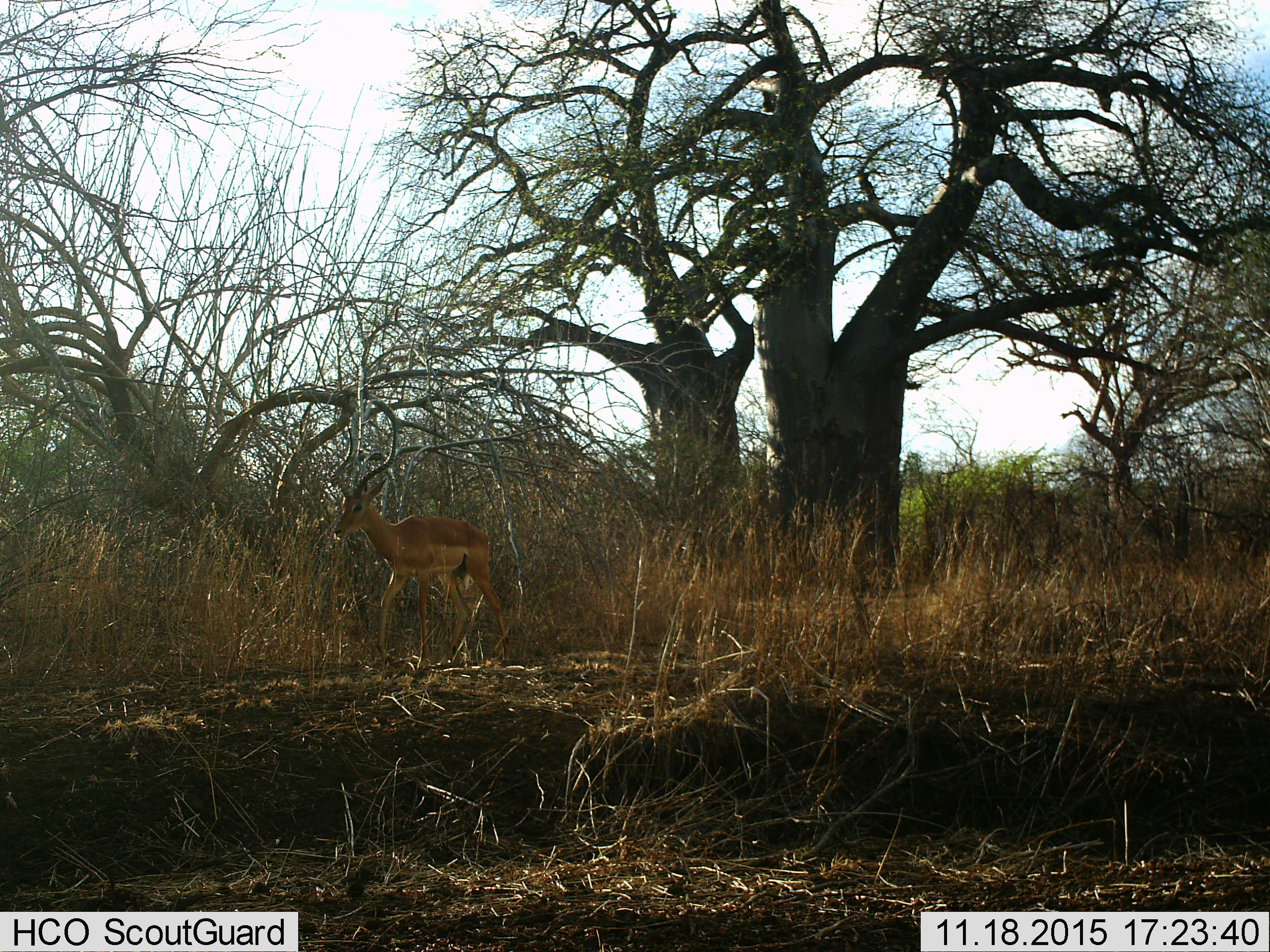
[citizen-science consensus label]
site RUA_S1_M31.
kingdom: Animalia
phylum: Chordata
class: Mammalia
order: Artiodactyla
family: Bovidae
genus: Aepyceros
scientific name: Aepyceros melampus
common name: impala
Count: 1.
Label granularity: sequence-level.